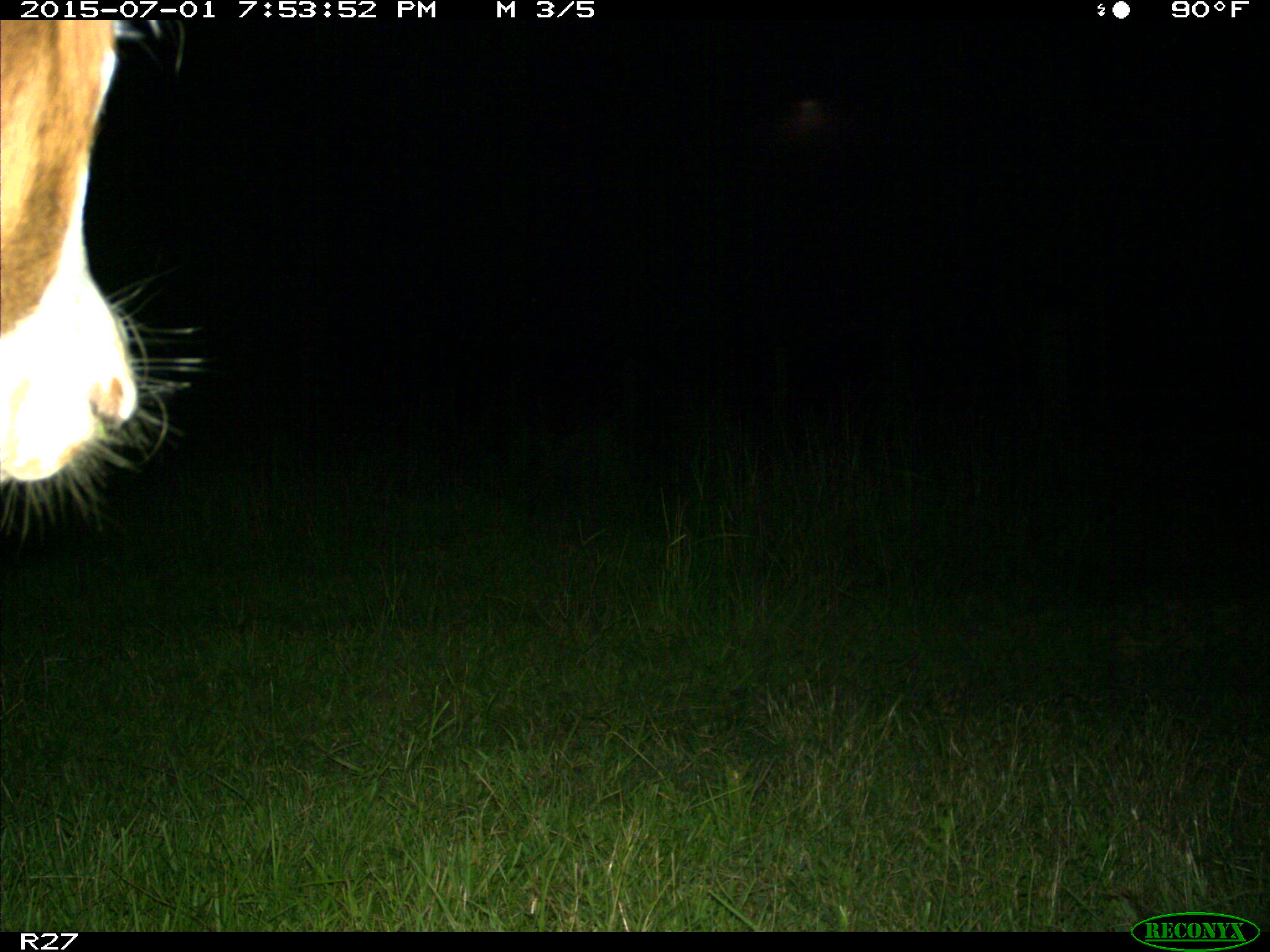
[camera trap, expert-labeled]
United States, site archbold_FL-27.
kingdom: Animalia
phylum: Chordata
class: Mammalia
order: Artiodactyla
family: Bovidae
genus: Bos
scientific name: Bos taurus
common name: domestic cow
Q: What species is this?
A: Bos taurus (domestic cow).